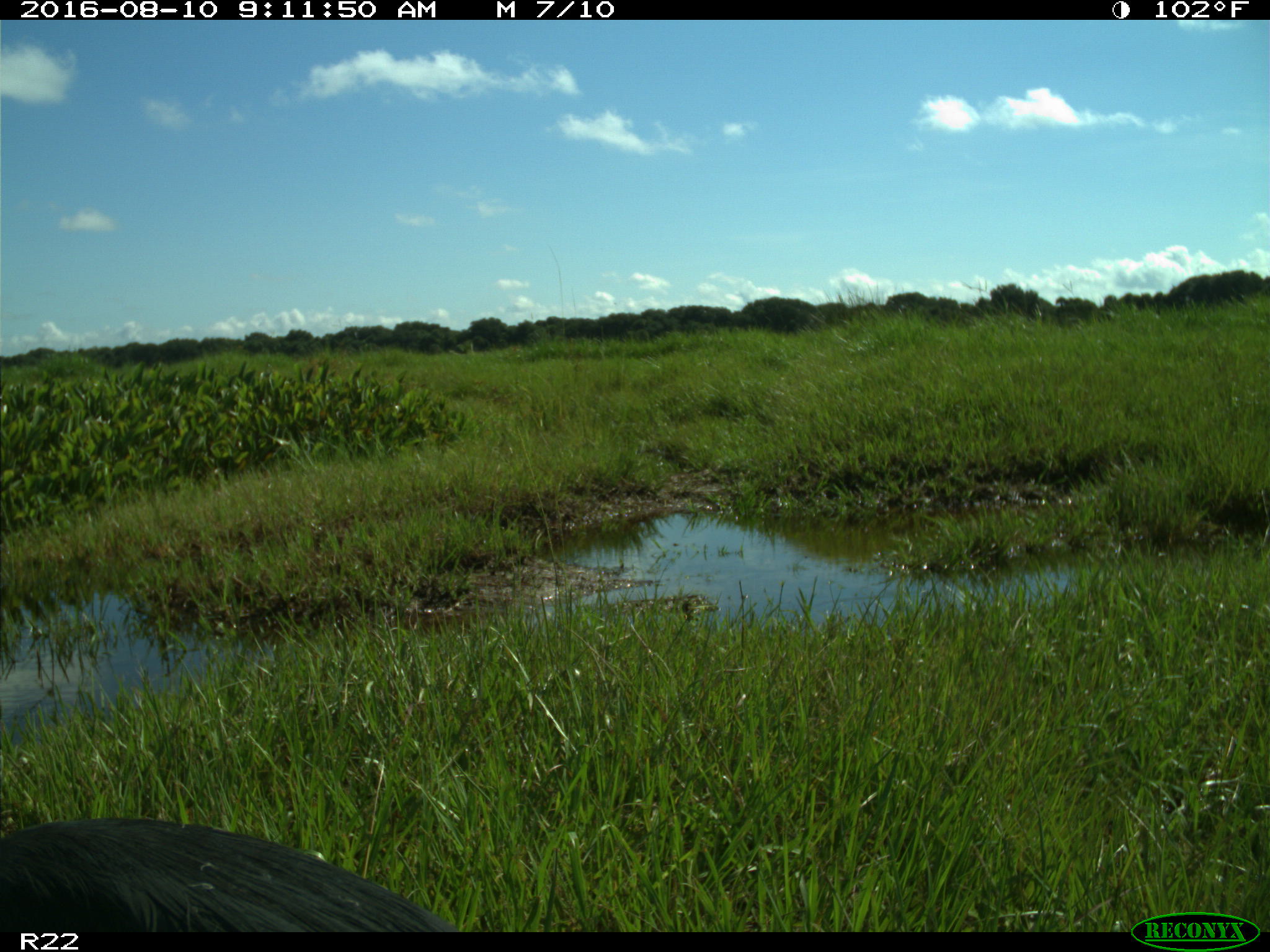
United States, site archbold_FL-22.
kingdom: Animalia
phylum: Chordata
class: Aves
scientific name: Aves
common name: birds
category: unidentified bird